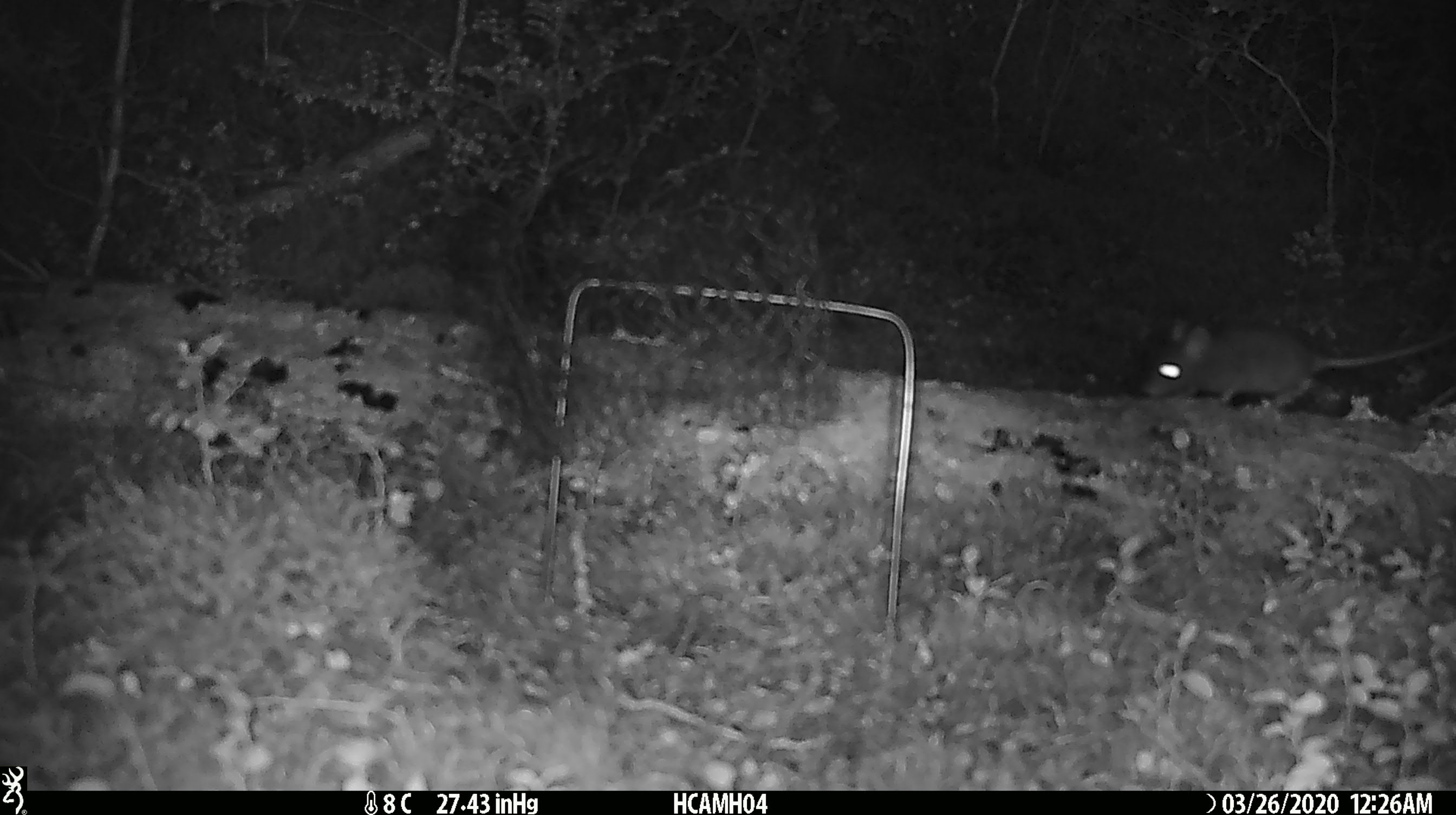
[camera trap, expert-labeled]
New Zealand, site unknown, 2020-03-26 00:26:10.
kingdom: Animalia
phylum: Chordata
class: Mammalia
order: Rodentia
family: Muridae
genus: Mus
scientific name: Mus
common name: mouse